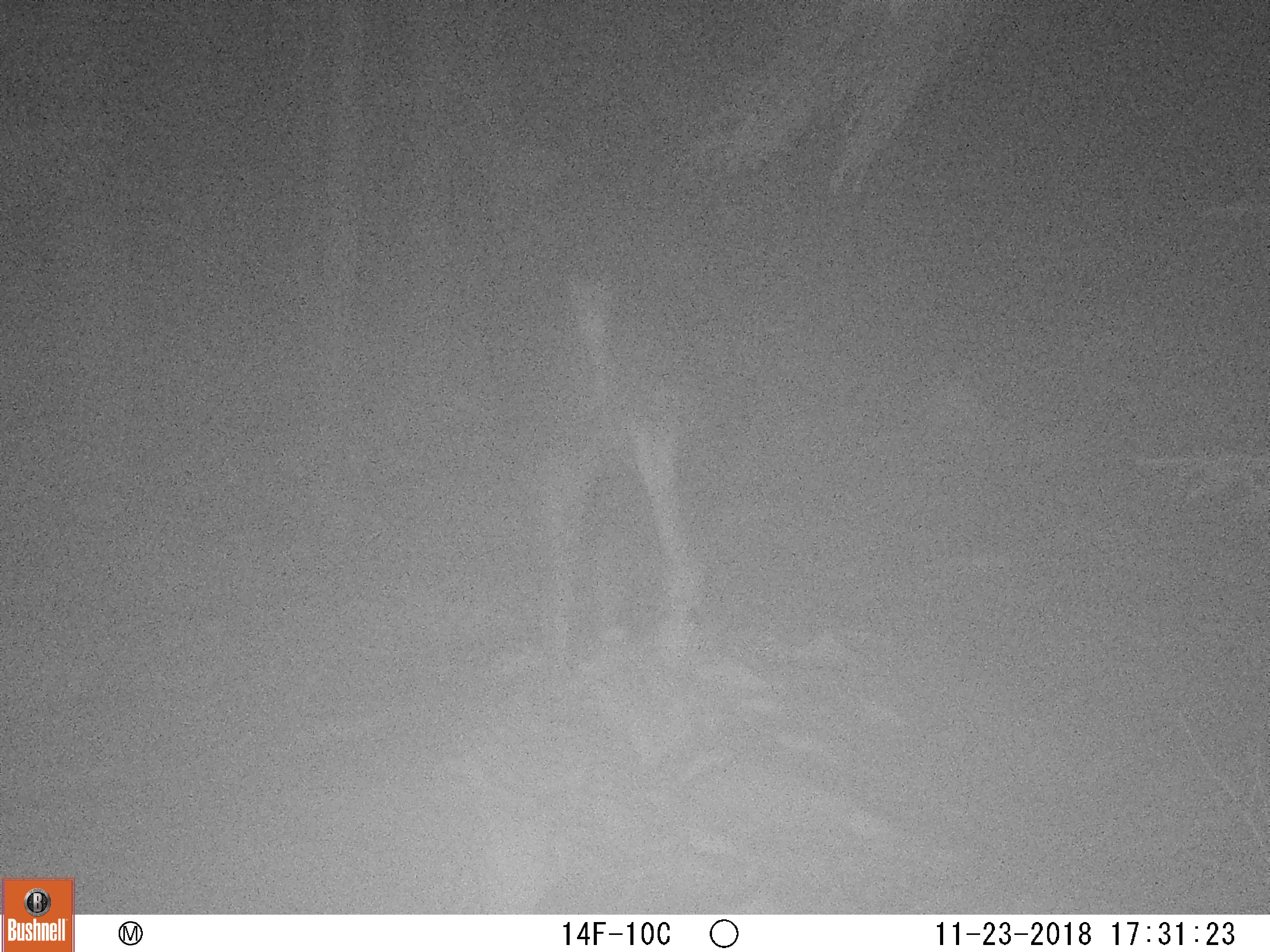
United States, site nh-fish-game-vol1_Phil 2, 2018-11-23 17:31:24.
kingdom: Animalia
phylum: Chordata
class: Mammalia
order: Artiodactyla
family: Cervidae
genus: Alces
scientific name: Alces alces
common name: moose